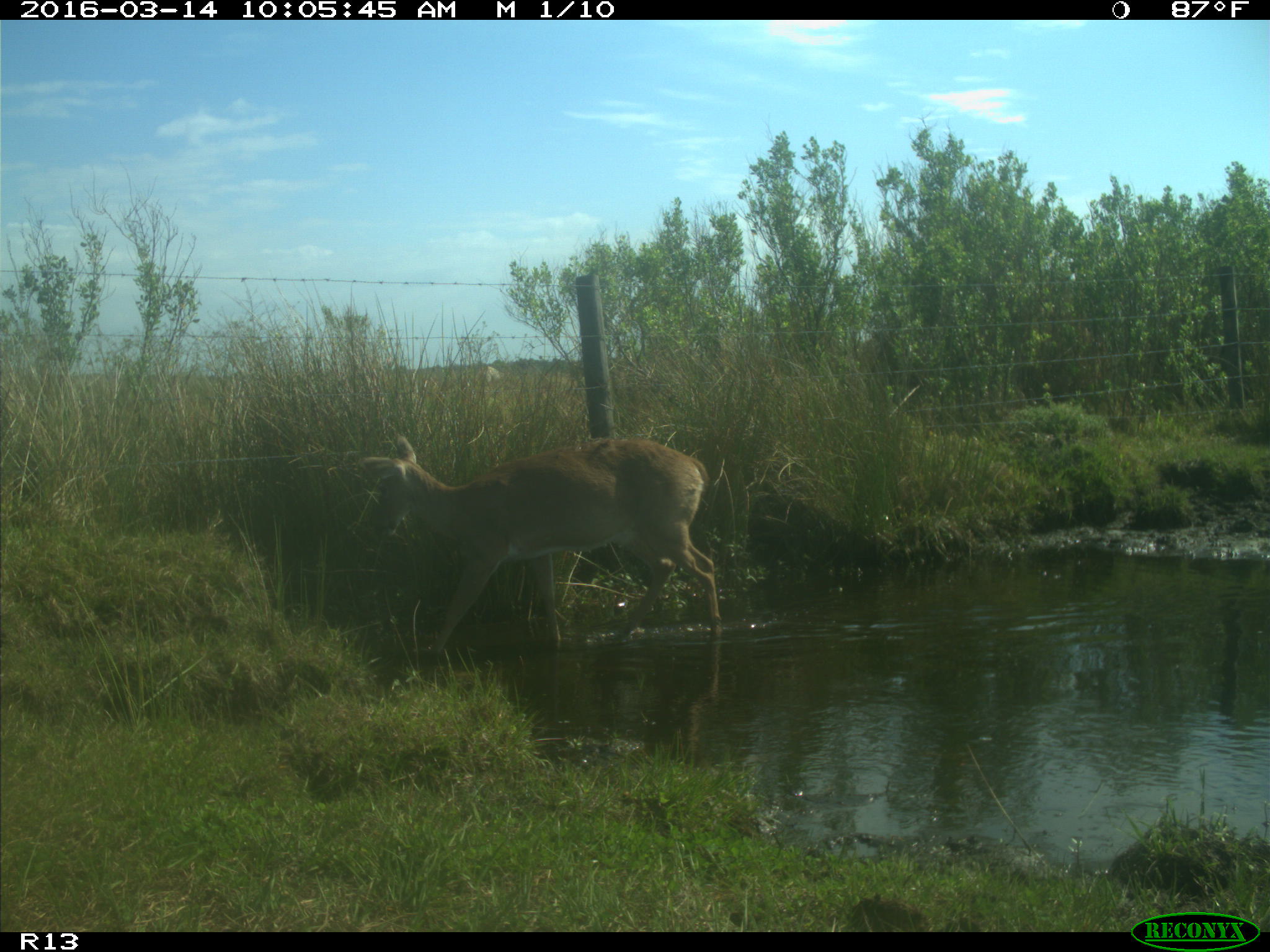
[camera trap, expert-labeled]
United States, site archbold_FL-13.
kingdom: Animalia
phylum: Chordata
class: Mammalia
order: Artiodactyla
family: Cervidae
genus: Odocoileus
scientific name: Odocoileus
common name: deer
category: unidentified deer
Unidentified deer (deer) (Odocoileus).